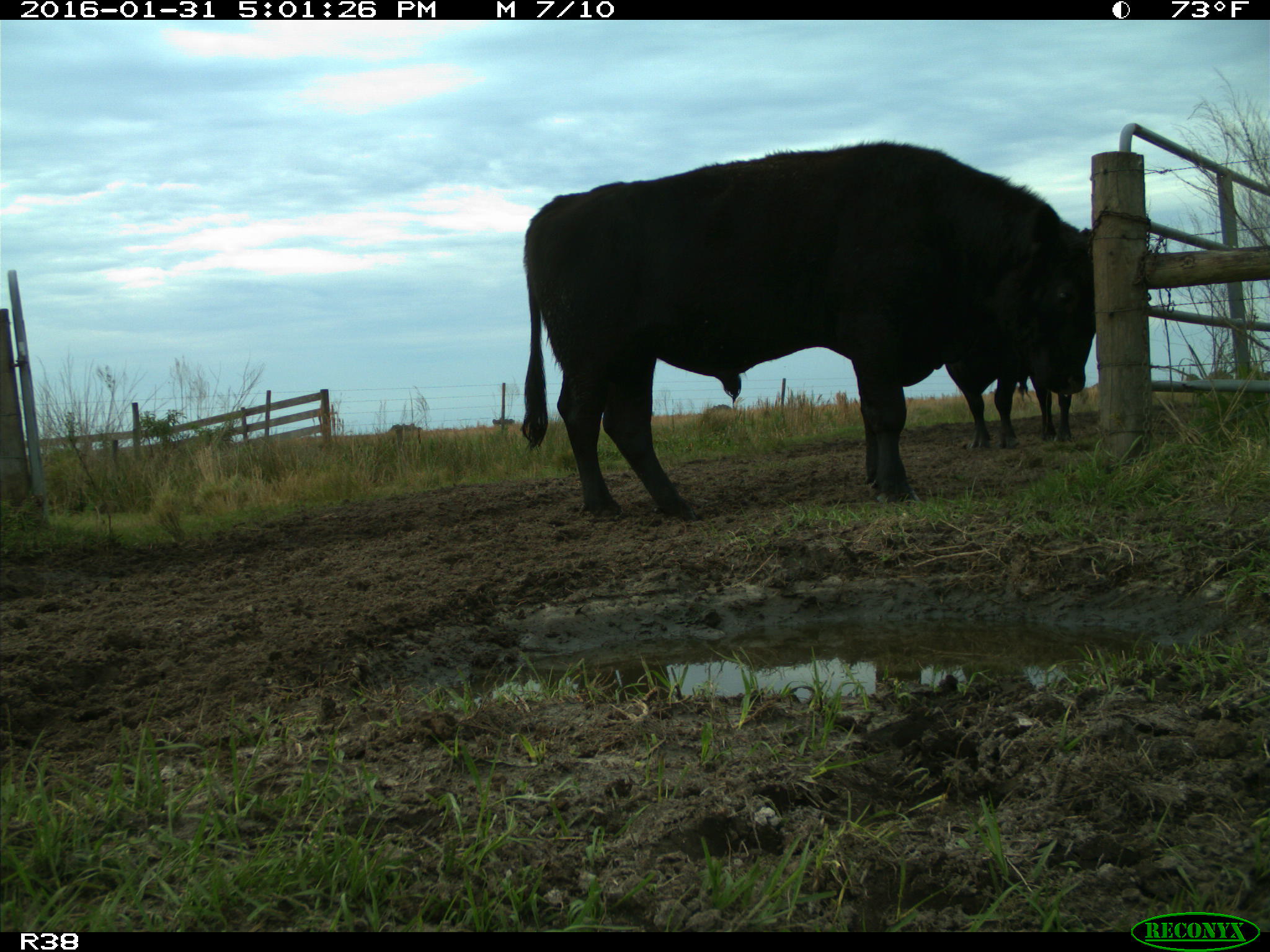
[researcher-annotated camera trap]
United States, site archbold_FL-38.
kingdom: Animalia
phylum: Chordata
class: Mammalia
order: Artiodactyla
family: Bovidae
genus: Bos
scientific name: Bos taurus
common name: domestic cow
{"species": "Bos taurus (domestic cow)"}